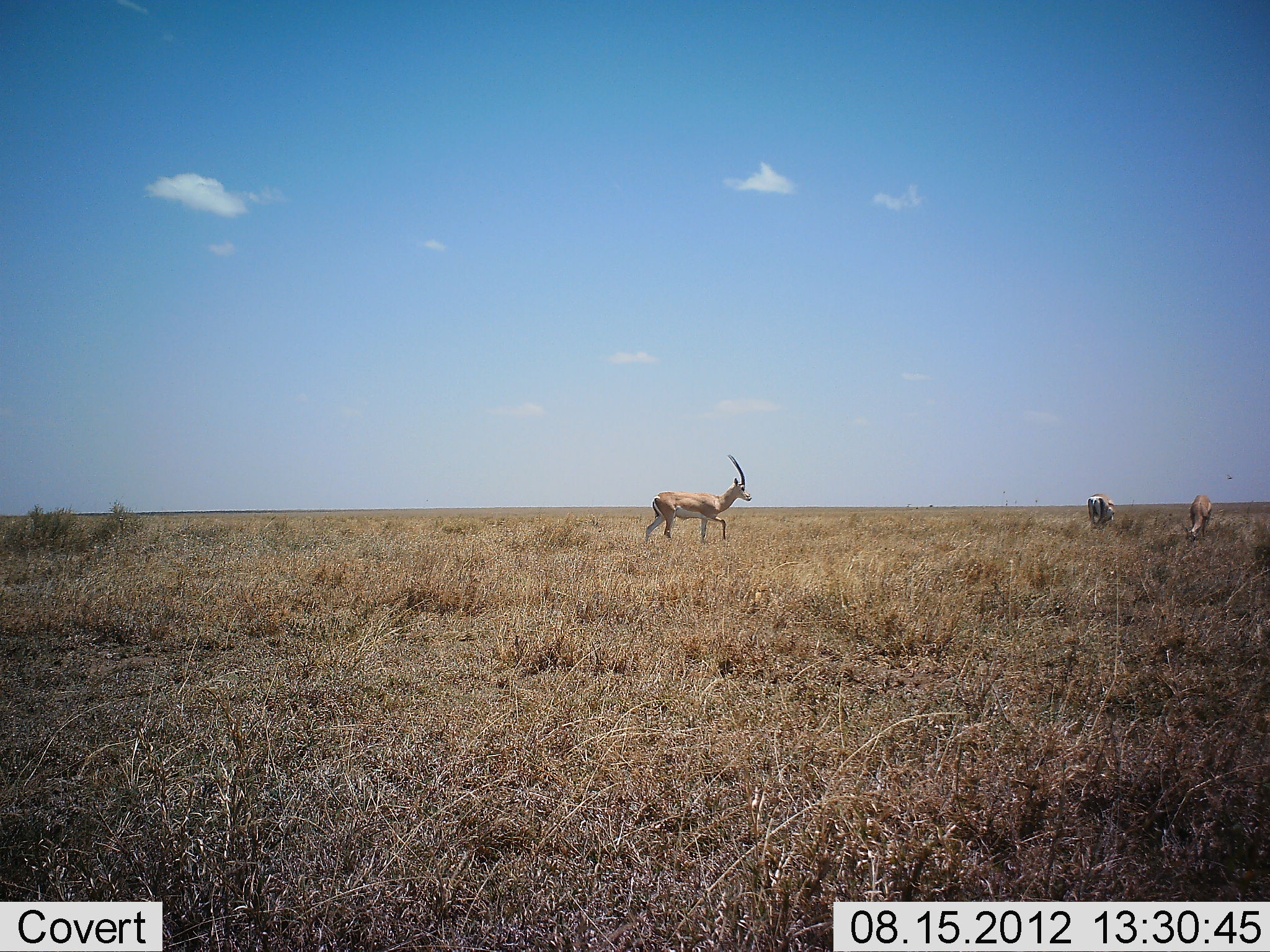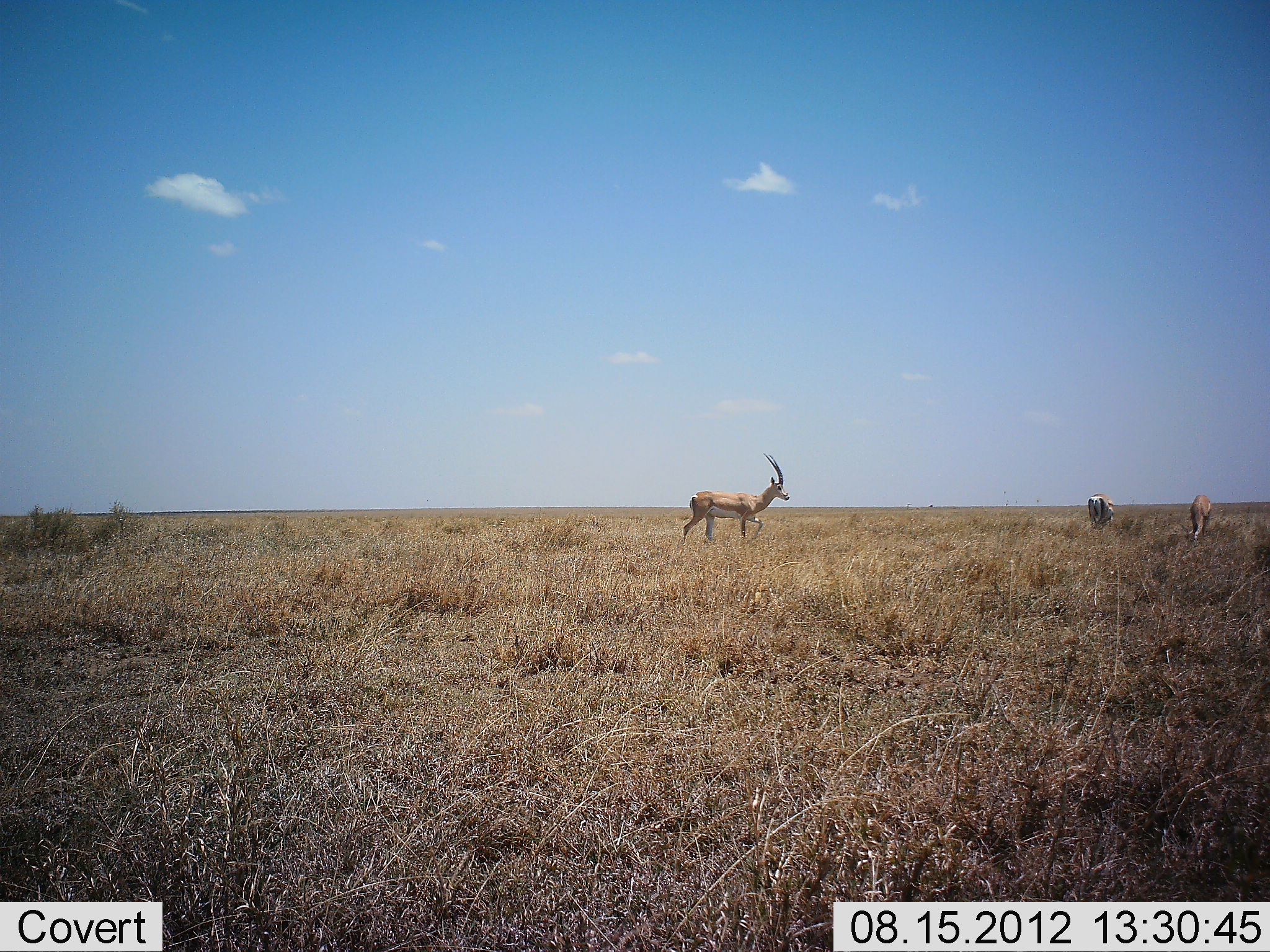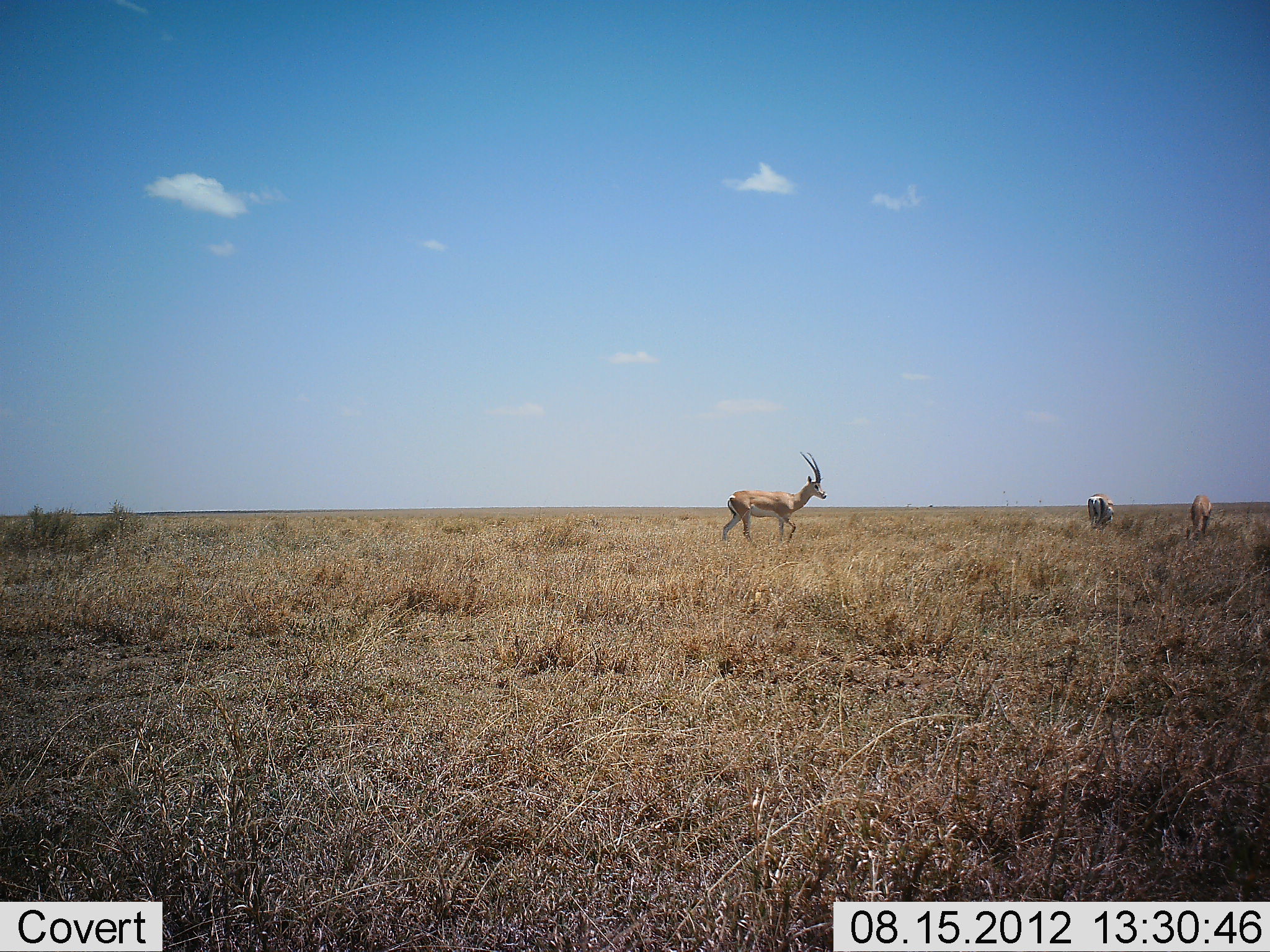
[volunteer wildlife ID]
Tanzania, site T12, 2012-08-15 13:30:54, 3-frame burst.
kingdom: Animalia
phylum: Chordata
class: Mammalia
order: Artiodactyla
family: Bovidae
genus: Nanger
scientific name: Nanger granti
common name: grant's gazelle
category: gazellegrants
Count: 3.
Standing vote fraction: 40%.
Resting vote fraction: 0%.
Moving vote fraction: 70%.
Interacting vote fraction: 0%.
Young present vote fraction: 0%.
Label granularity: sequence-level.